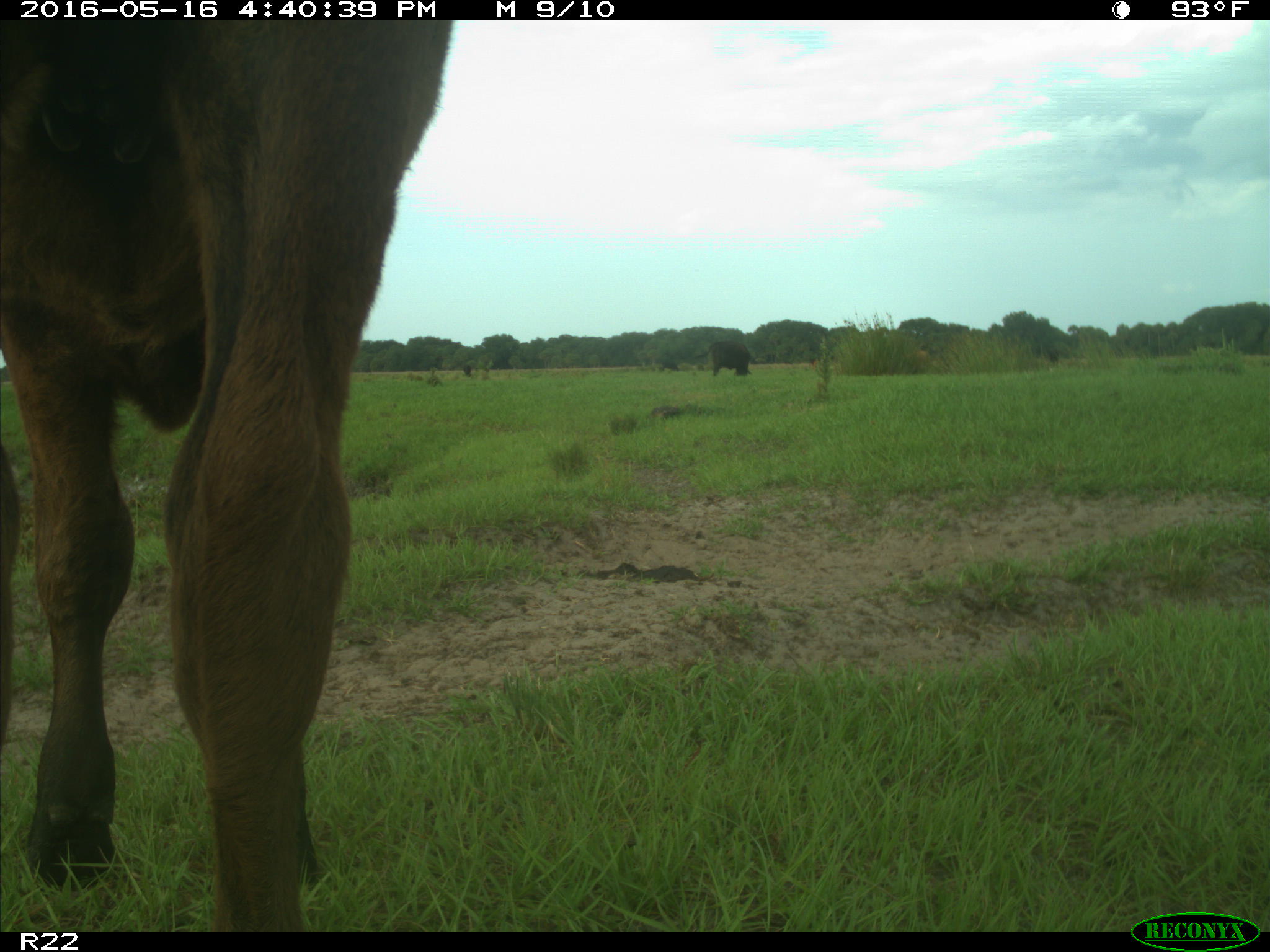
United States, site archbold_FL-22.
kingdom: Animalia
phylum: Chordata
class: Mammalia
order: Artiodactyla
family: Bovidae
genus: Bos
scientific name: Bos taurus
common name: domestic cow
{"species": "Bos taurus (domestic cow)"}